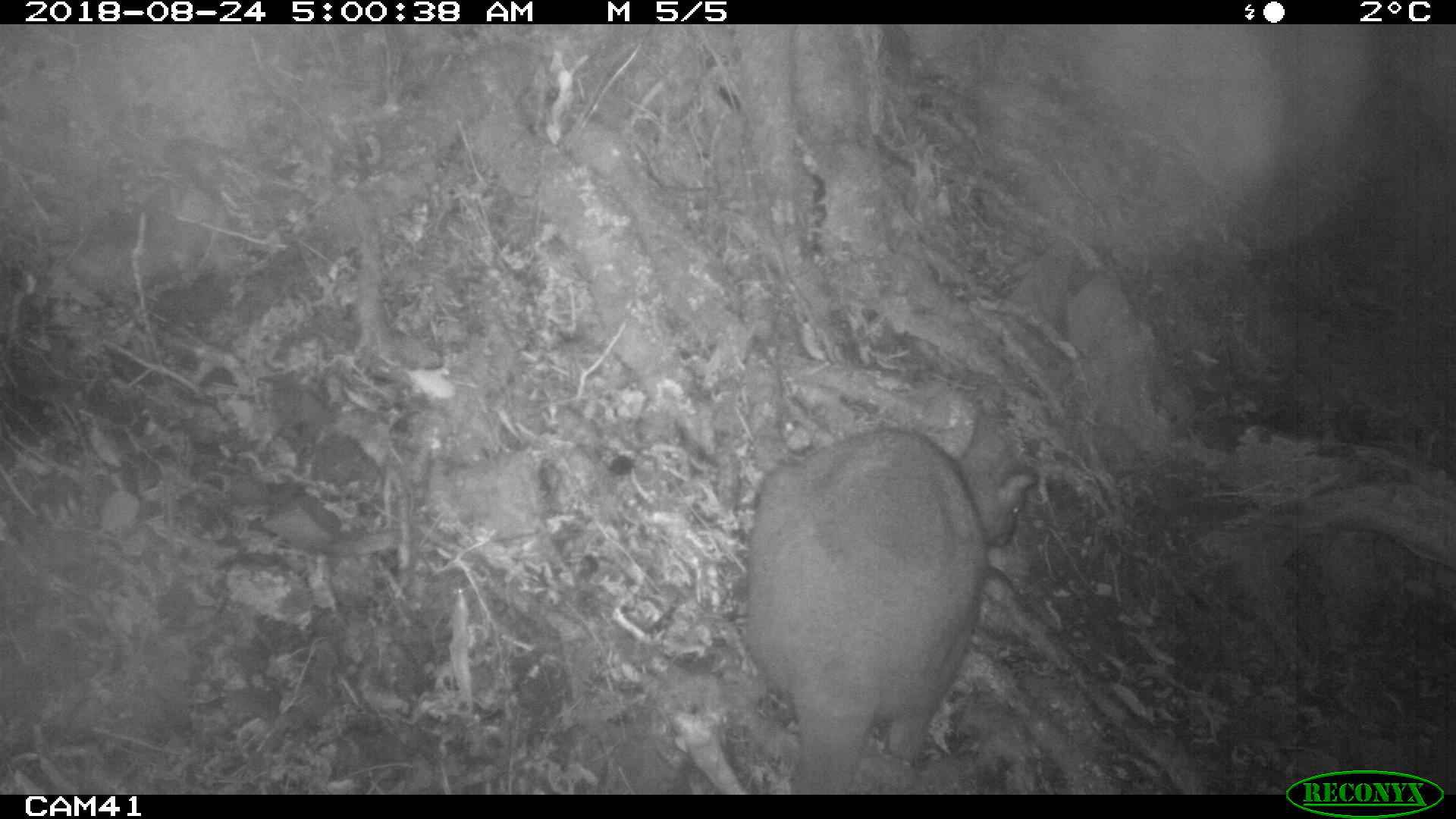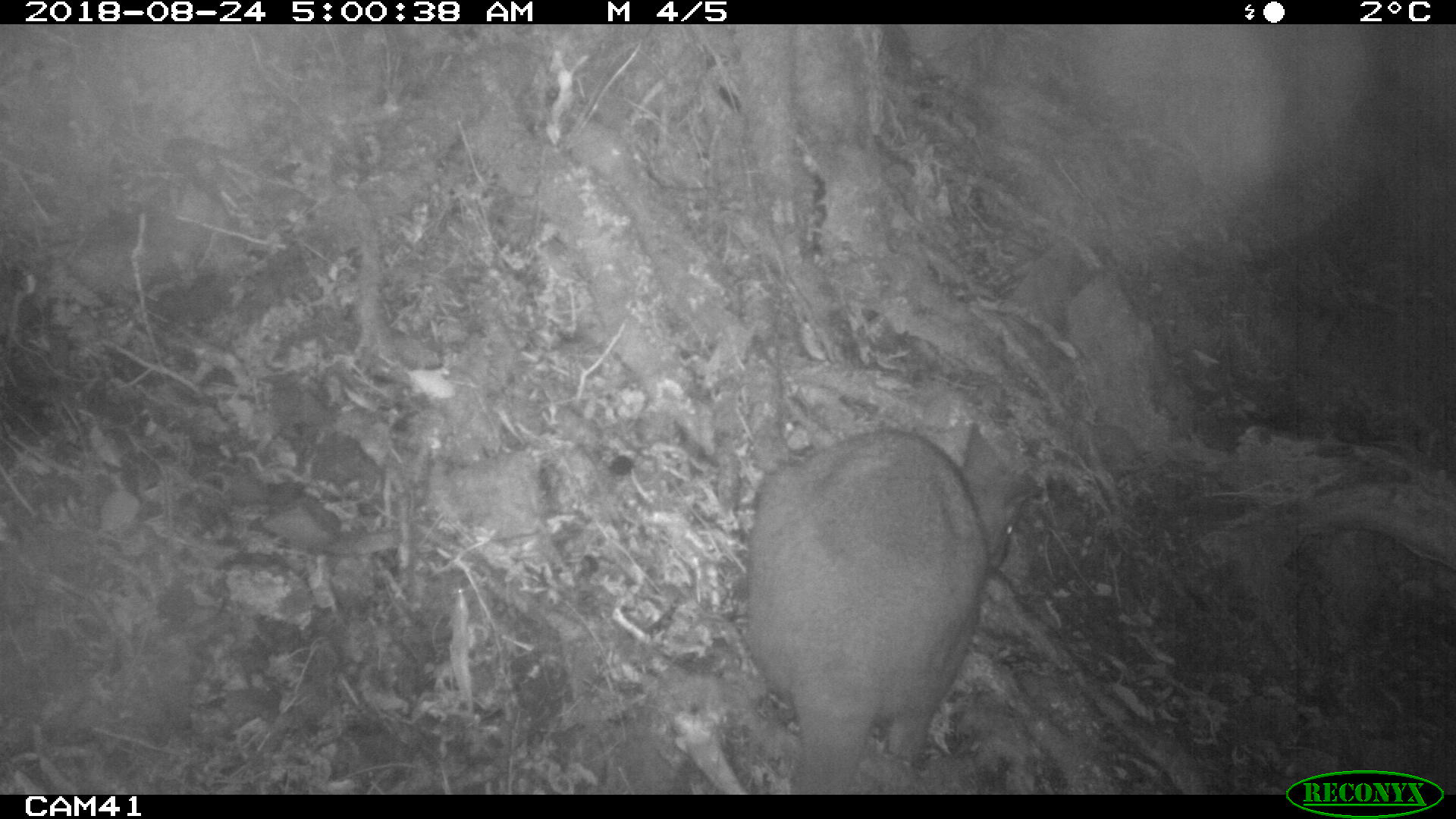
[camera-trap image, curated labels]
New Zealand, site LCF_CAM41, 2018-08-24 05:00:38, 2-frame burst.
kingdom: Animalia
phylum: Chordata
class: Mammalia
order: Diprotodontia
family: Macropodidae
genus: Notamacropus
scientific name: Notamacropus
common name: wallaby